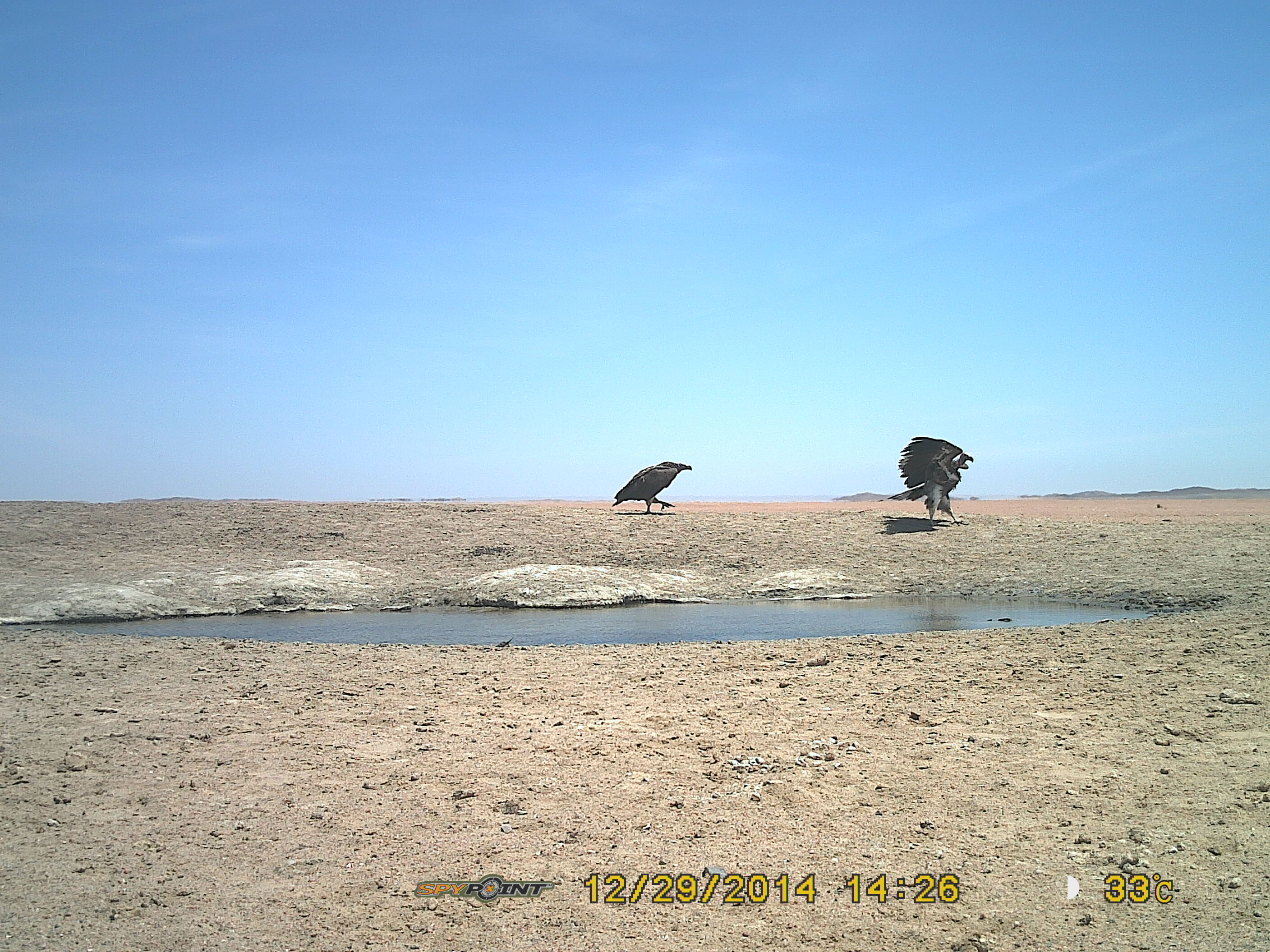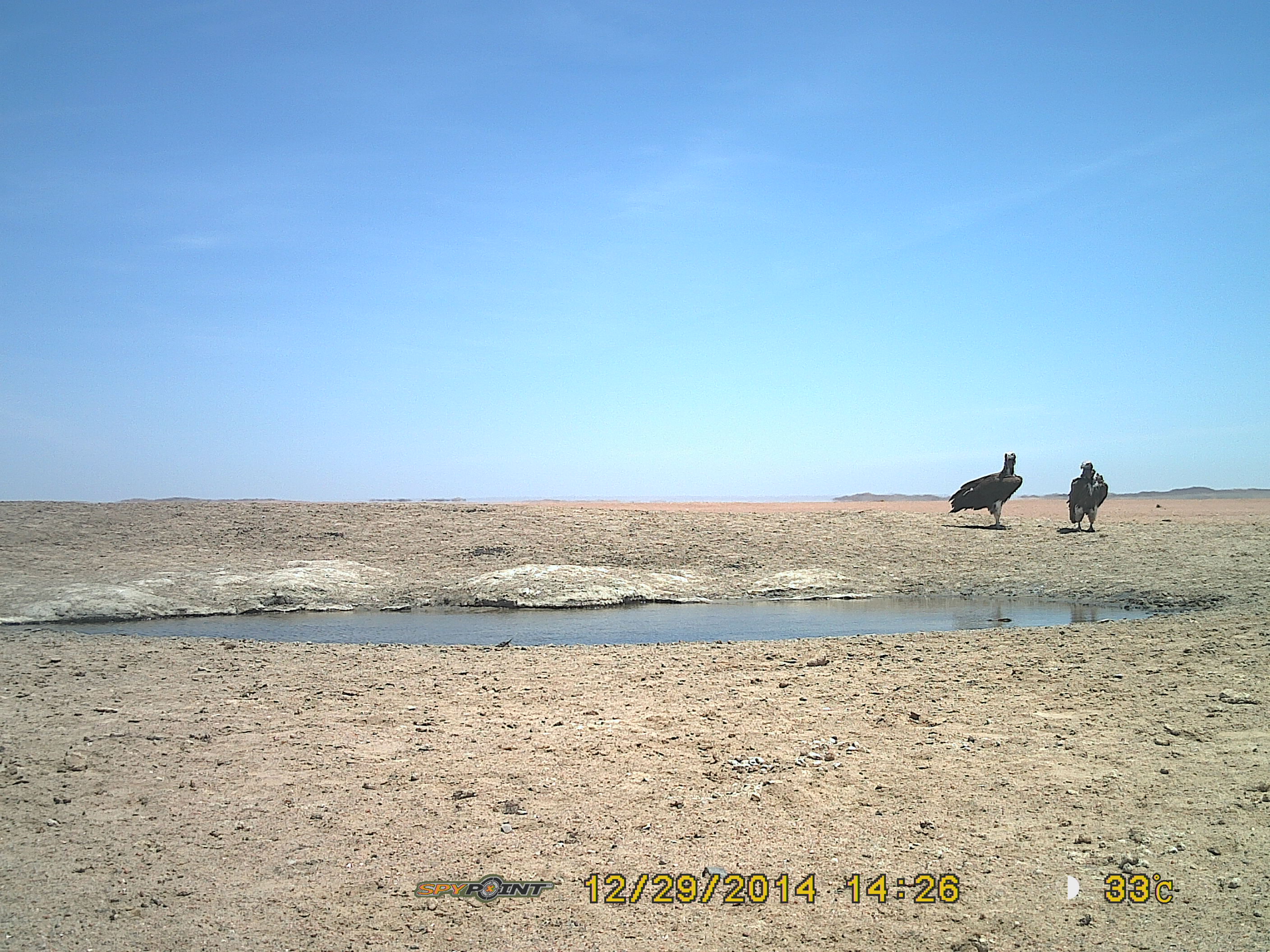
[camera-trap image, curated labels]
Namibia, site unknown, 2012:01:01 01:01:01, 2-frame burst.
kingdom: Animalia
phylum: Chordata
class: Aves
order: Accipitriformes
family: Accipitridae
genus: Torgos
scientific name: Torgos tracheliotos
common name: lappet-faced vulture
Torgos tracheliotos (lappet-faced vulture).